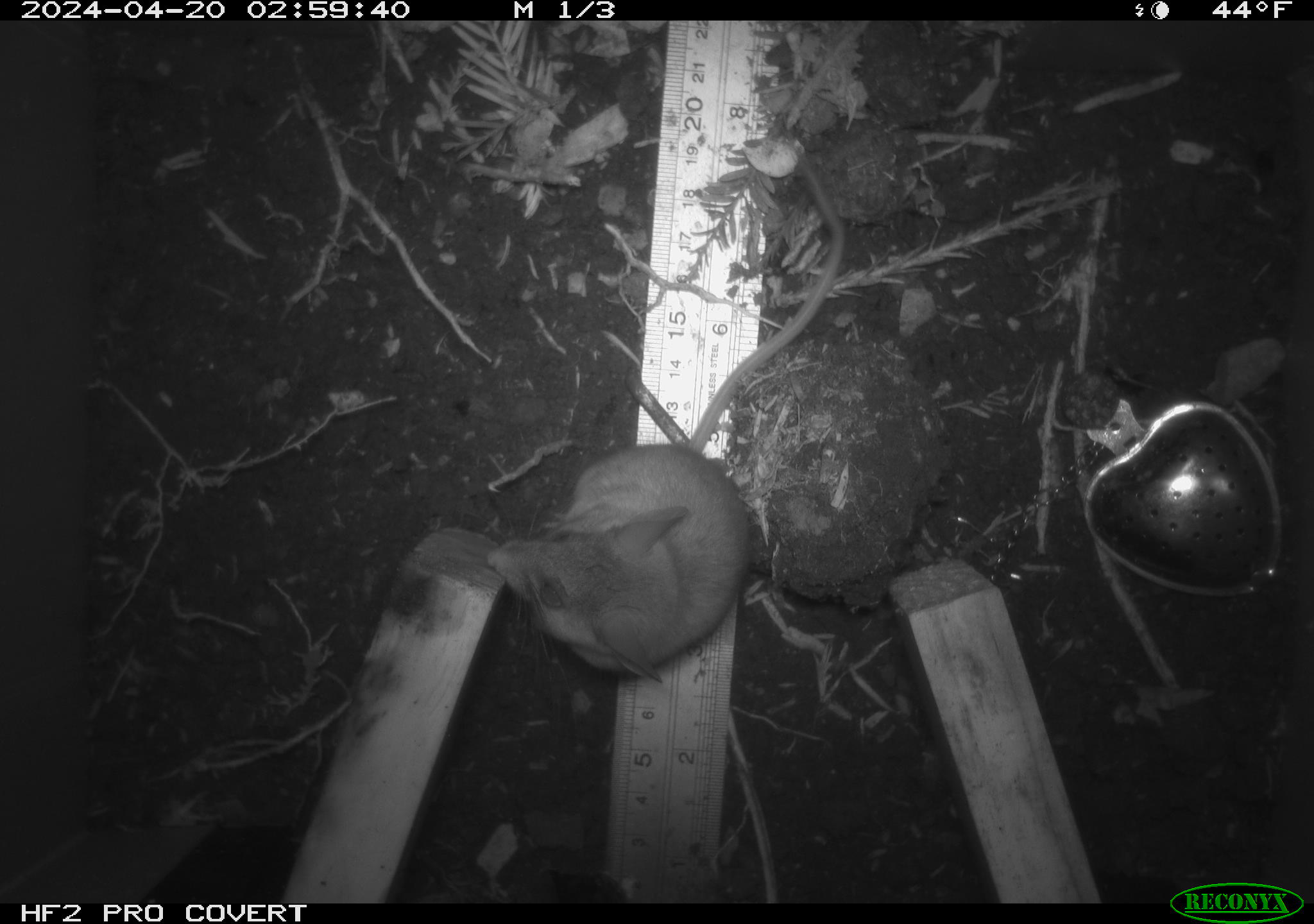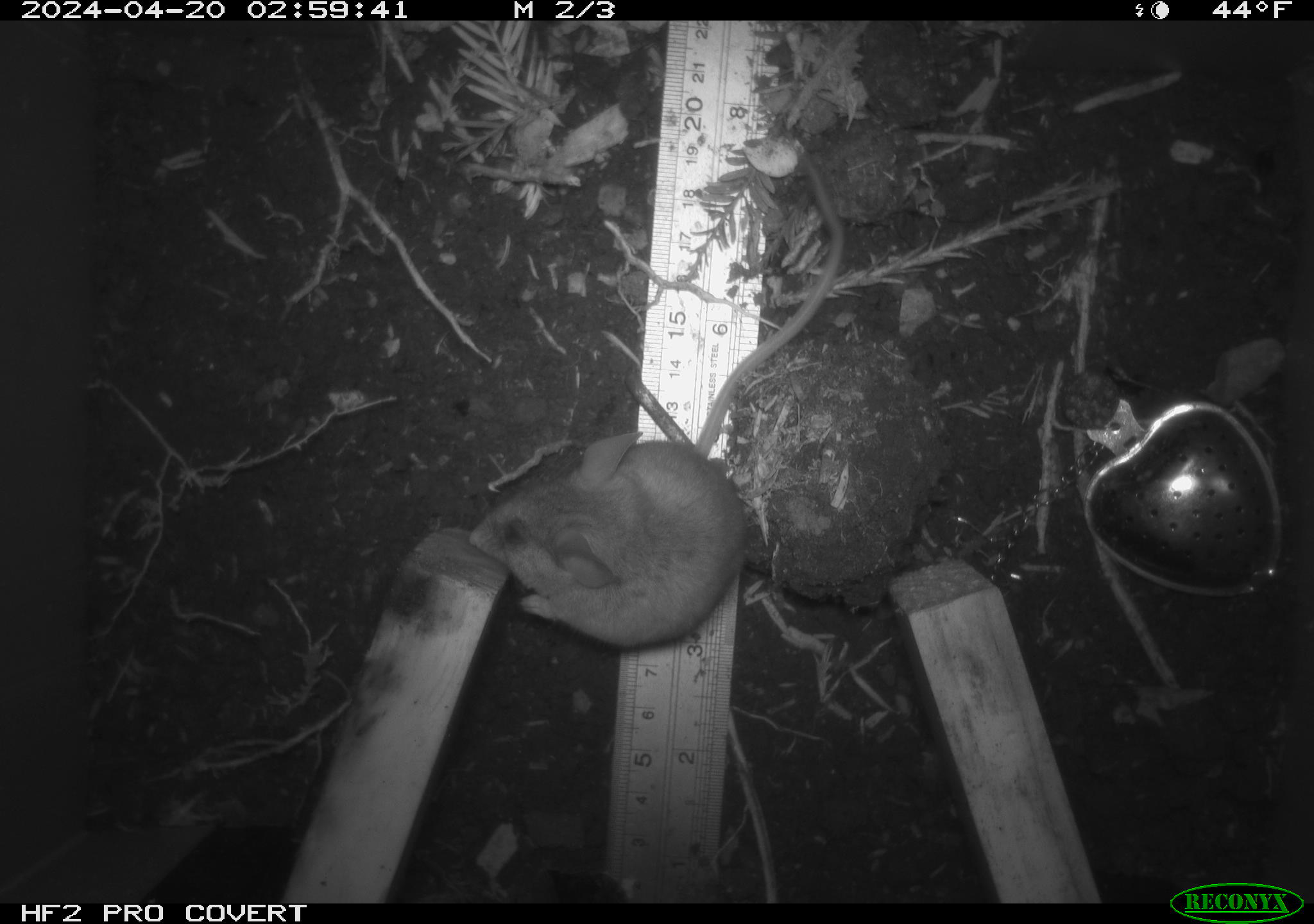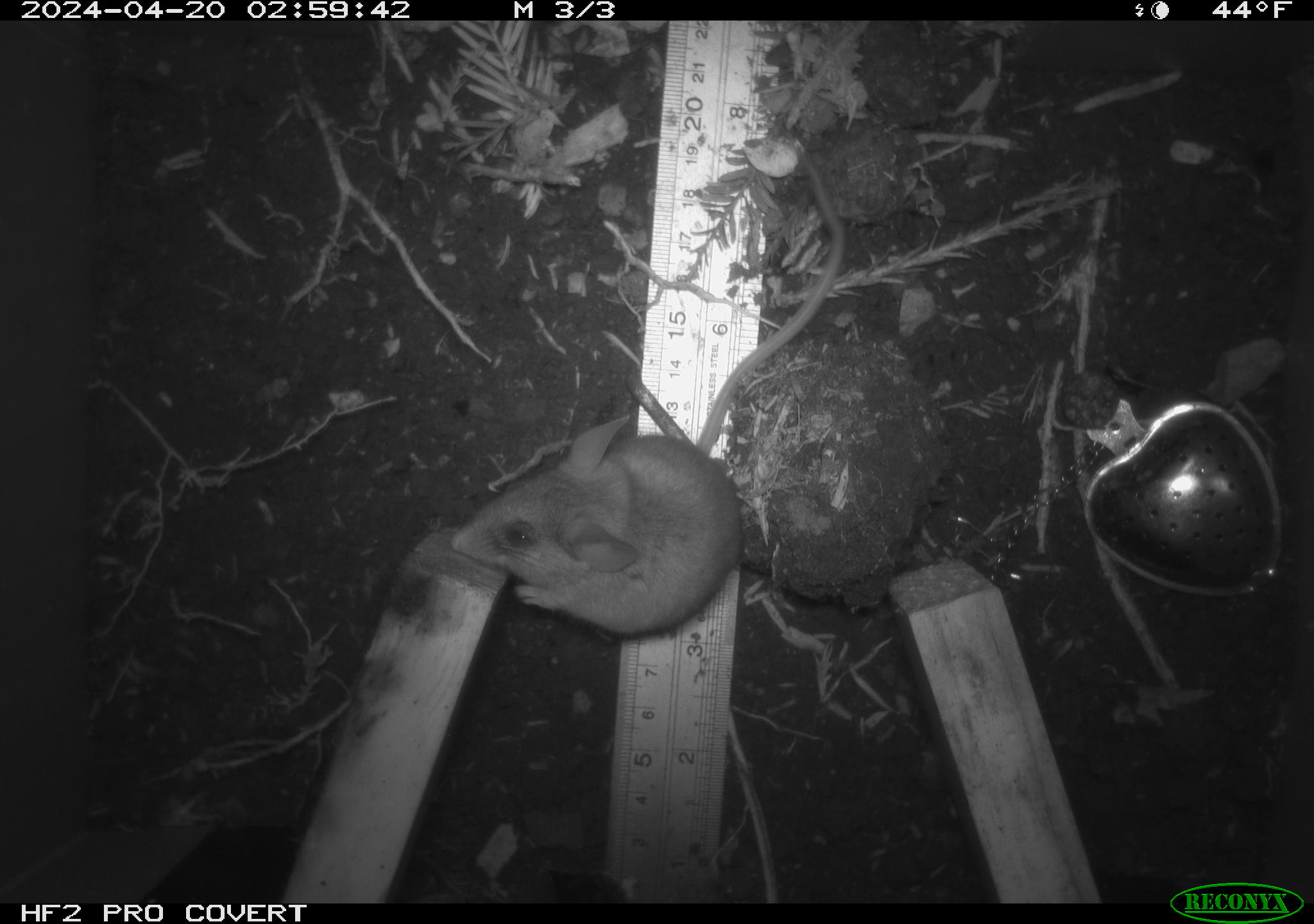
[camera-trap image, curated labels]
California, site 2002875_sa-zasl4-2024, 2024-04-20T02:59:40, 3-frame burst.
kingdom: Animalia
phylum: Chordata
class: Mammalia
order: Rodentia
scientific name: Rodentia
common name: mouse species